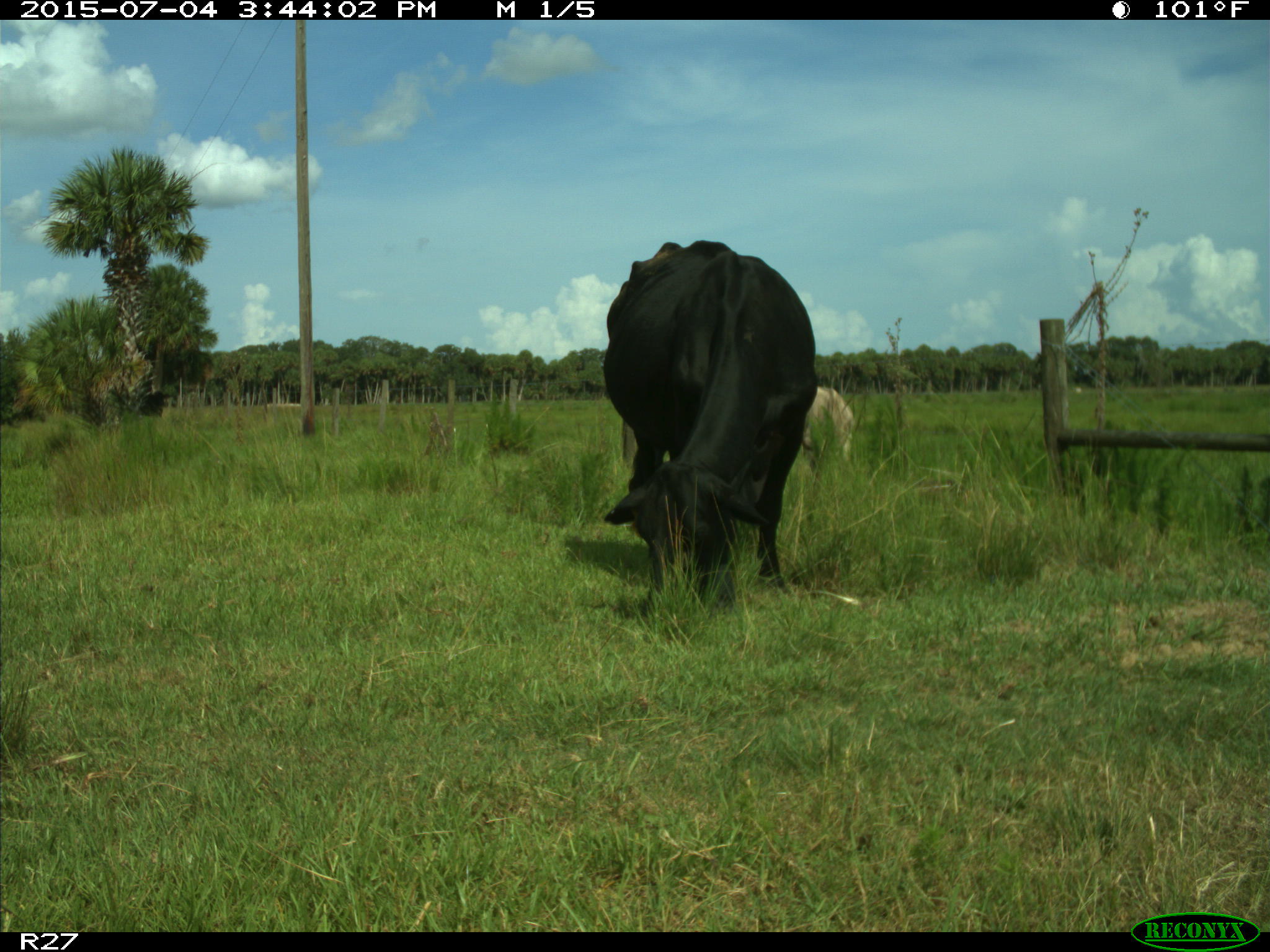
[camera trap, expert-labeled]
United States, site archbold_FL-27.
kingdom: Animalia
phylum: Chordata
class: Mammalia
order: Artiodactyla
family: Bovidae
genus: Bos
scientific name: Bos taurus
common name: domestic cow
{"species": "Bos taurus (domestic cow)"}